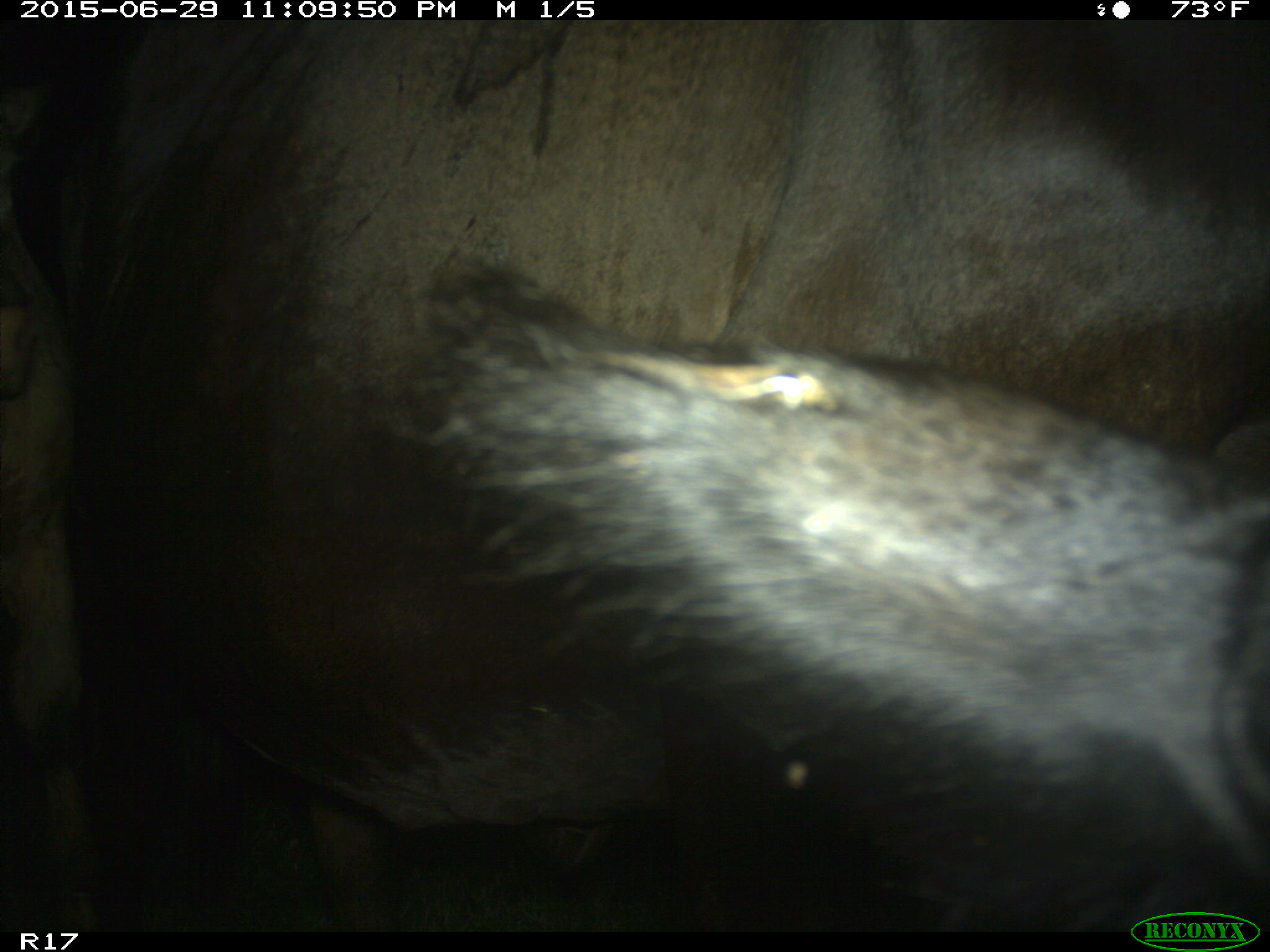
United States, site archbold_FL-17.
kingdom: Animalia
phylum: Chordata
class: Mammalia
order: Artiodactyla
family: Bovidae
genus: Bos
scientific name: Bos taurus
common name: domestic cow